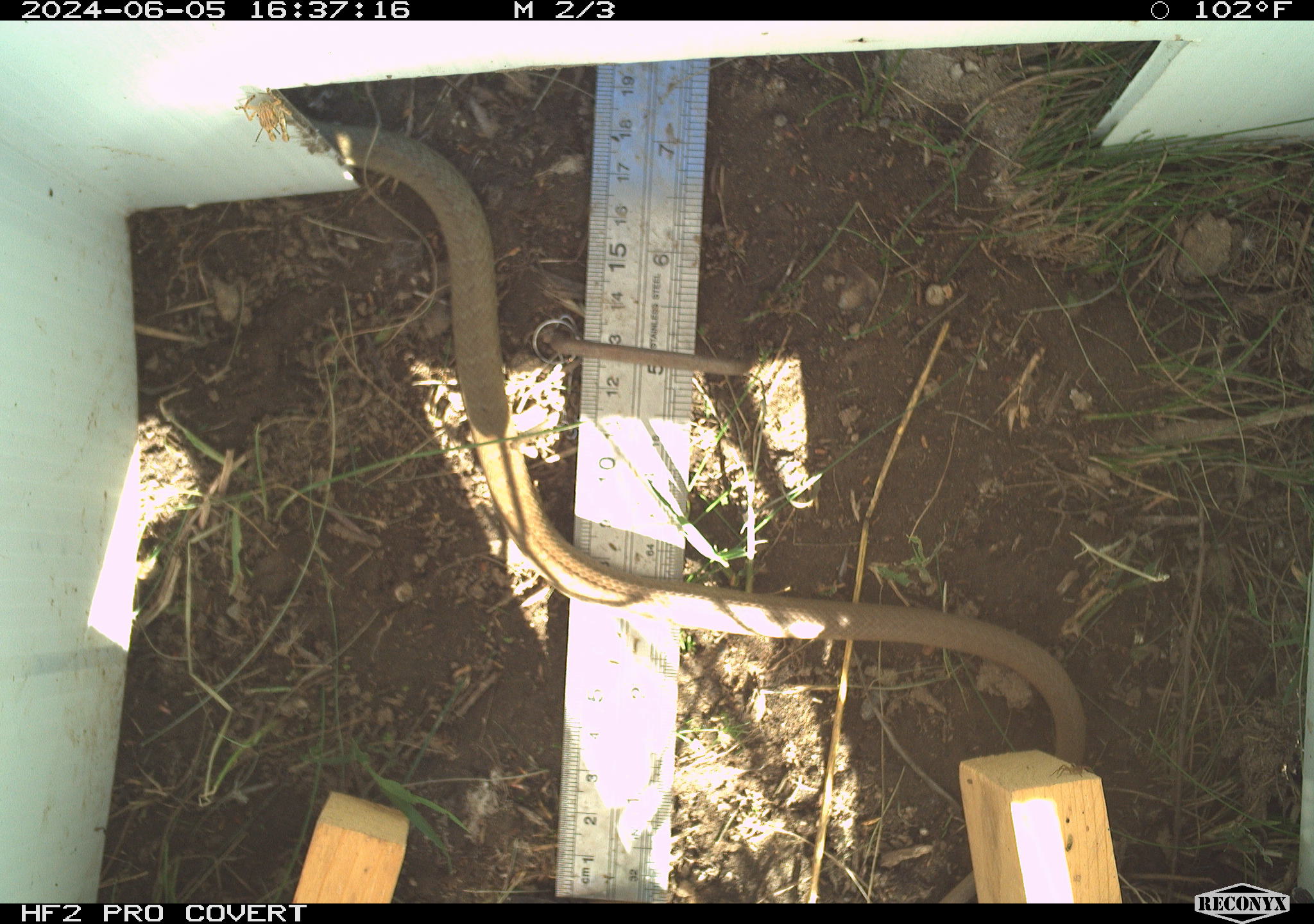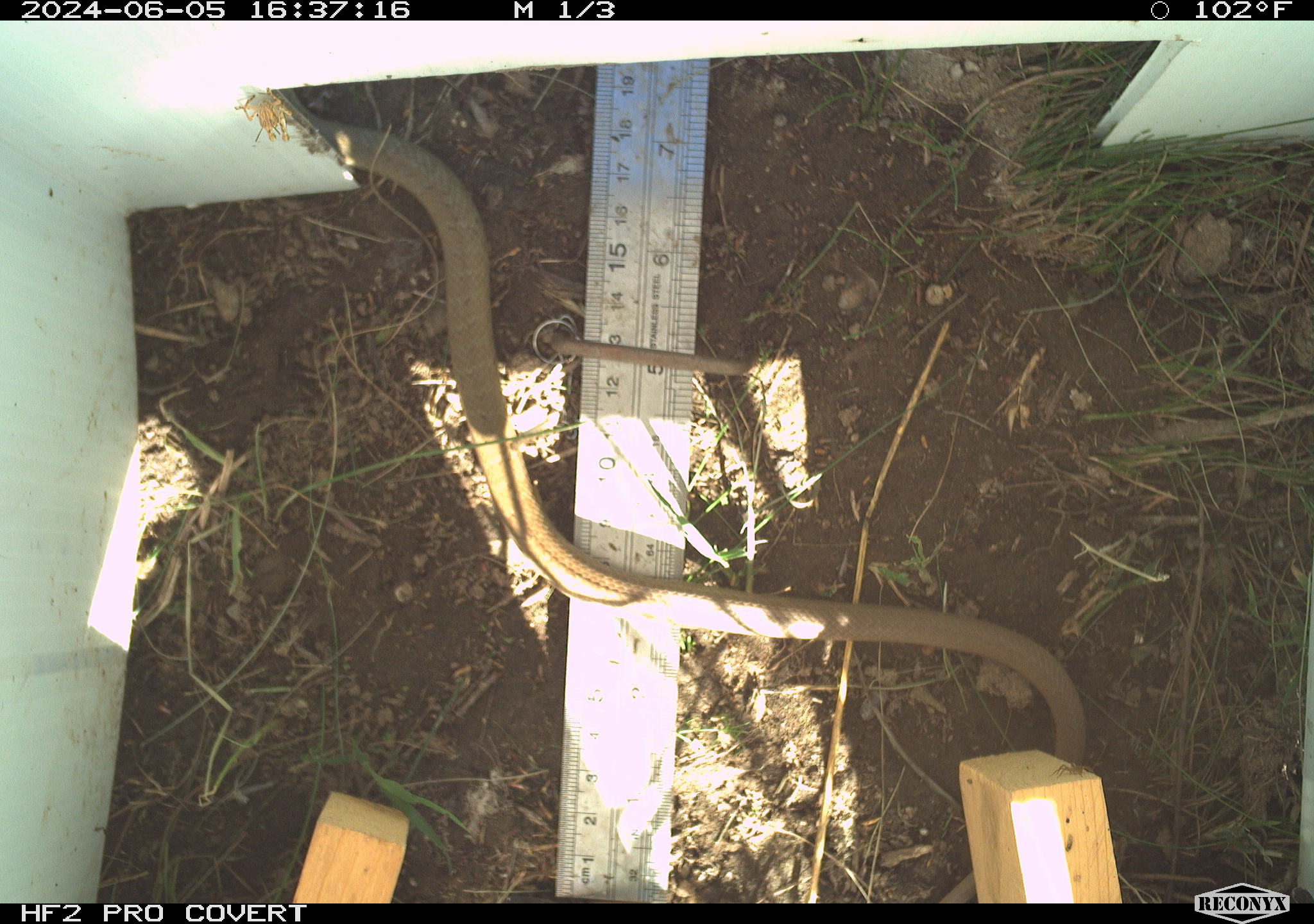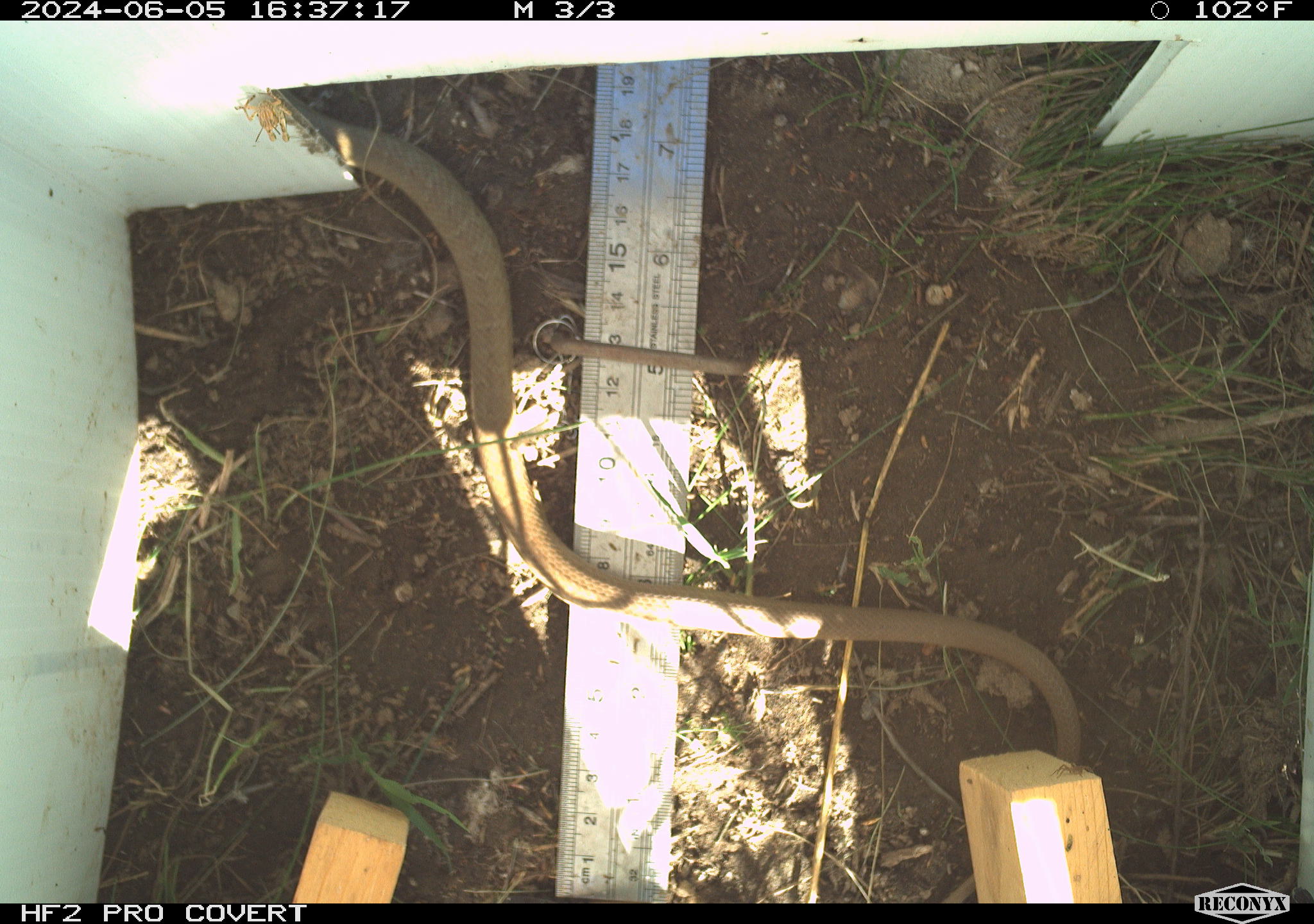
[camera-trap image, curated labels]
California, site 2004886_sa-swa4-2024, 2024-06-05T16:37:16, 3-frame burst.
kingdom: Animalia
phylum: Chordata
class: Reptilia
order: Squamata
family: Colubridae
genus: Coluber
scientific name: Coluber constrictor mormon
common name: western yellow-bellied racer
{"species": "western yellow-bellied racer (Coluber constrictor mormon)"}